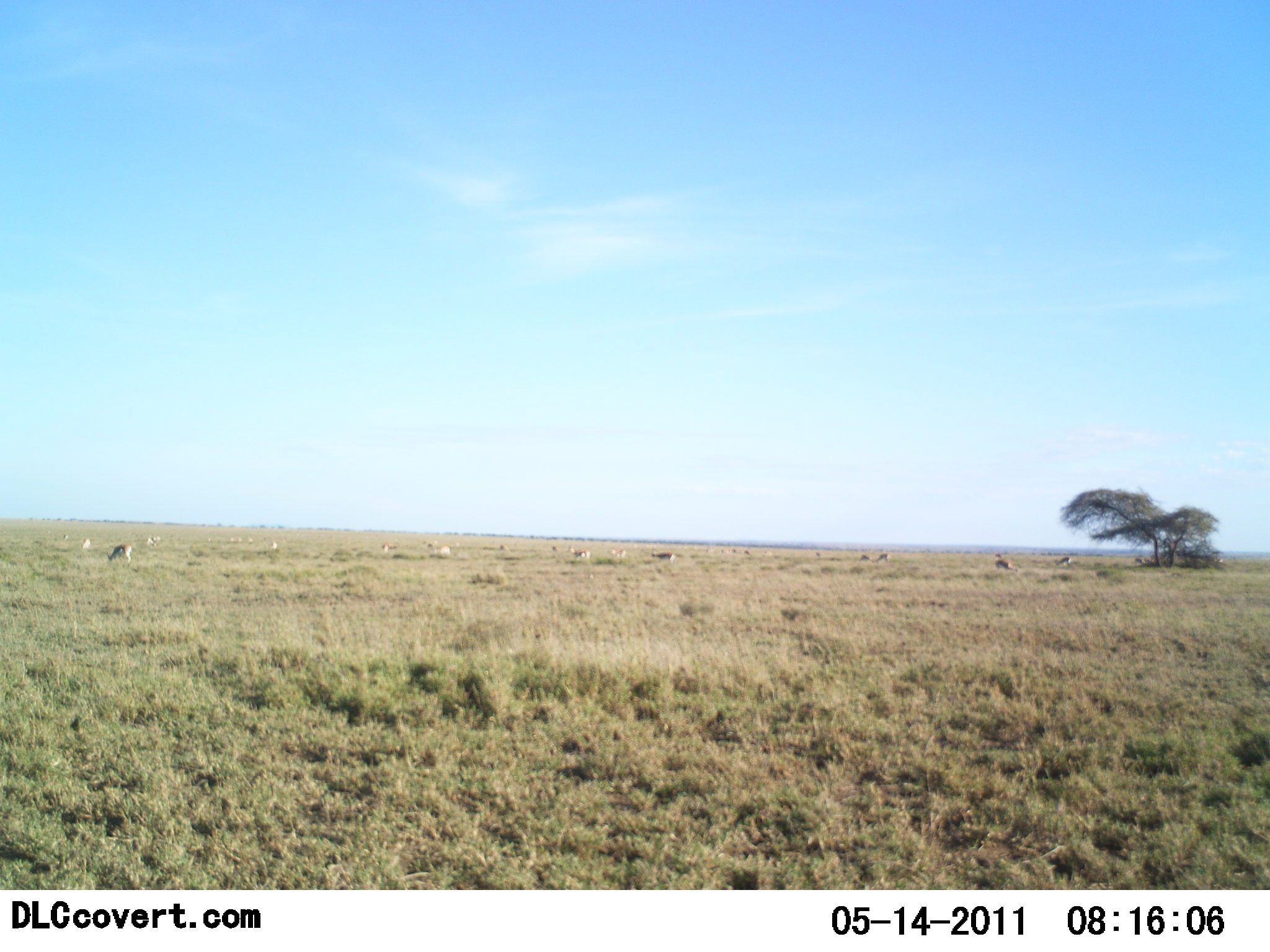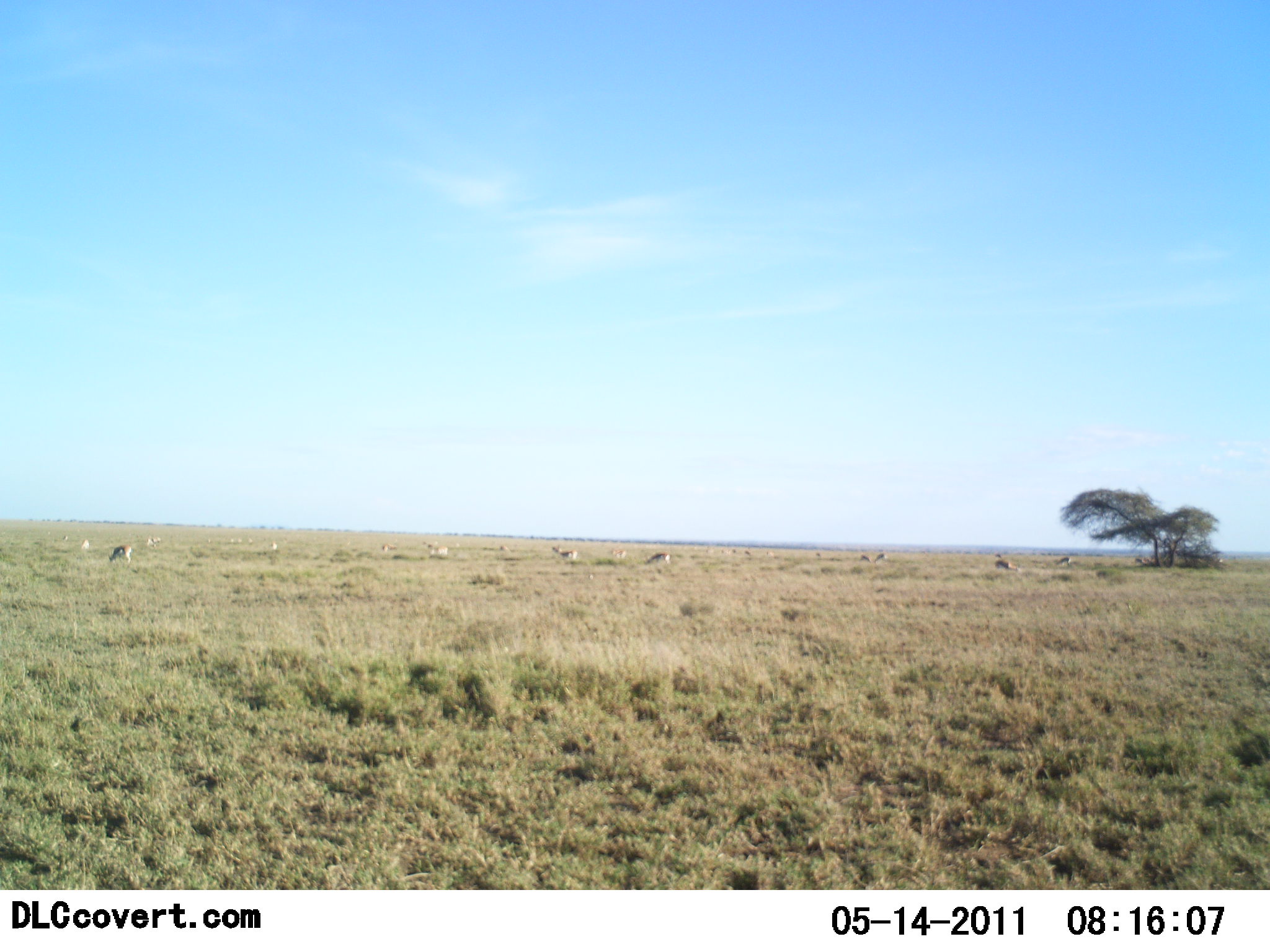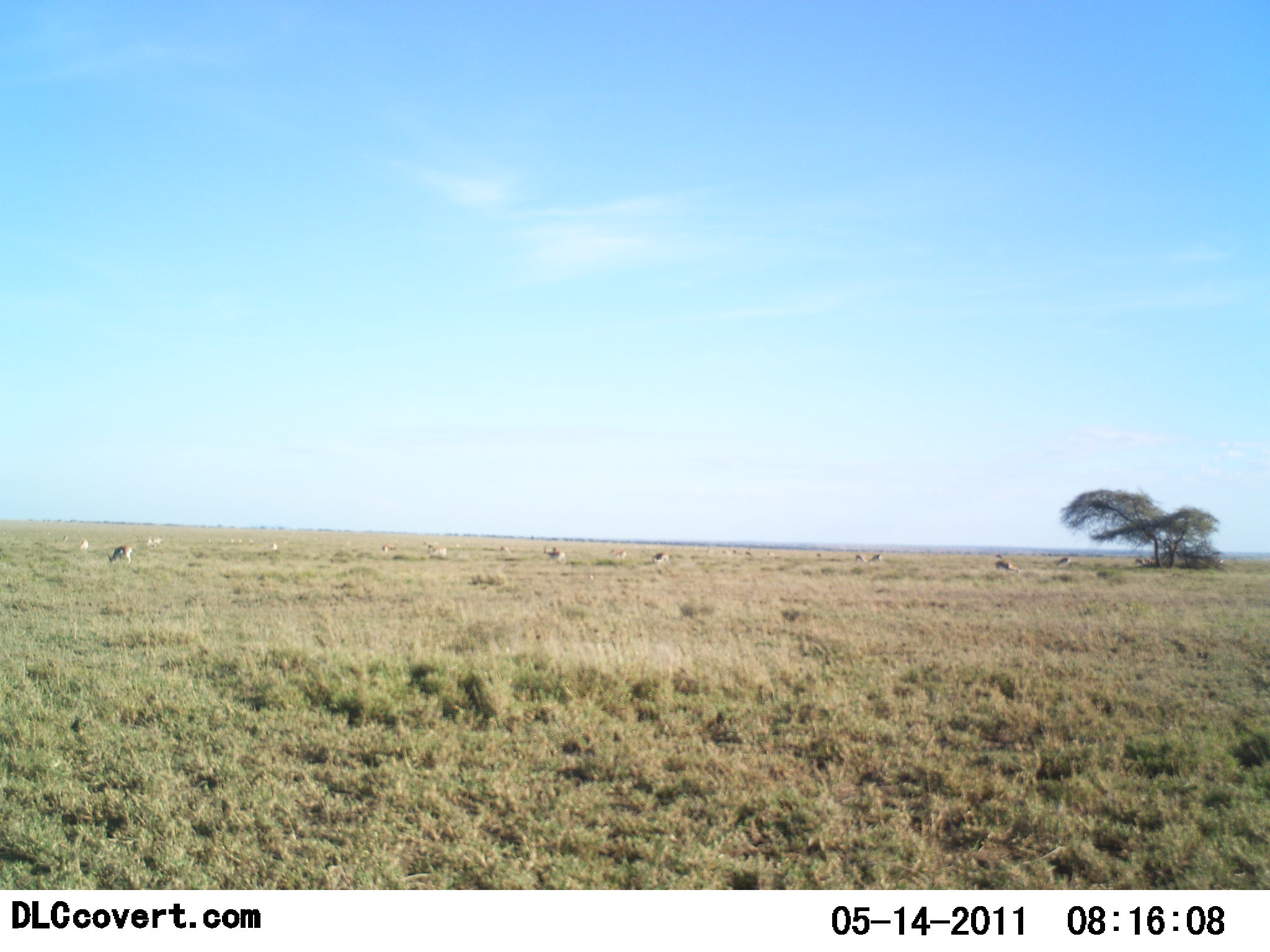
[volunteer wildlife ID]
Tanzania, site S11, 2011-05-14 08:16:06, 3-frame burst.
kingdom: Animalia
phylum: Chordata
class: Mammalia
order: Artiodactyla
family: Bovidae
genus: Eudorcas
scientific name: Eudorcas thomsonii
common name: thomson's gazelle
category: gazellethomsons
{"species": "gazellethomsons (thomson's gazelle) (Eudorcas thomsonii)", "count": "11-50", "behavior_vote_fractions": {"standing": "20%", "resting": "0%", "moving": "40%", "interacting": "0%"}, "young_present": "0%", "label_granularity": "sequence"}